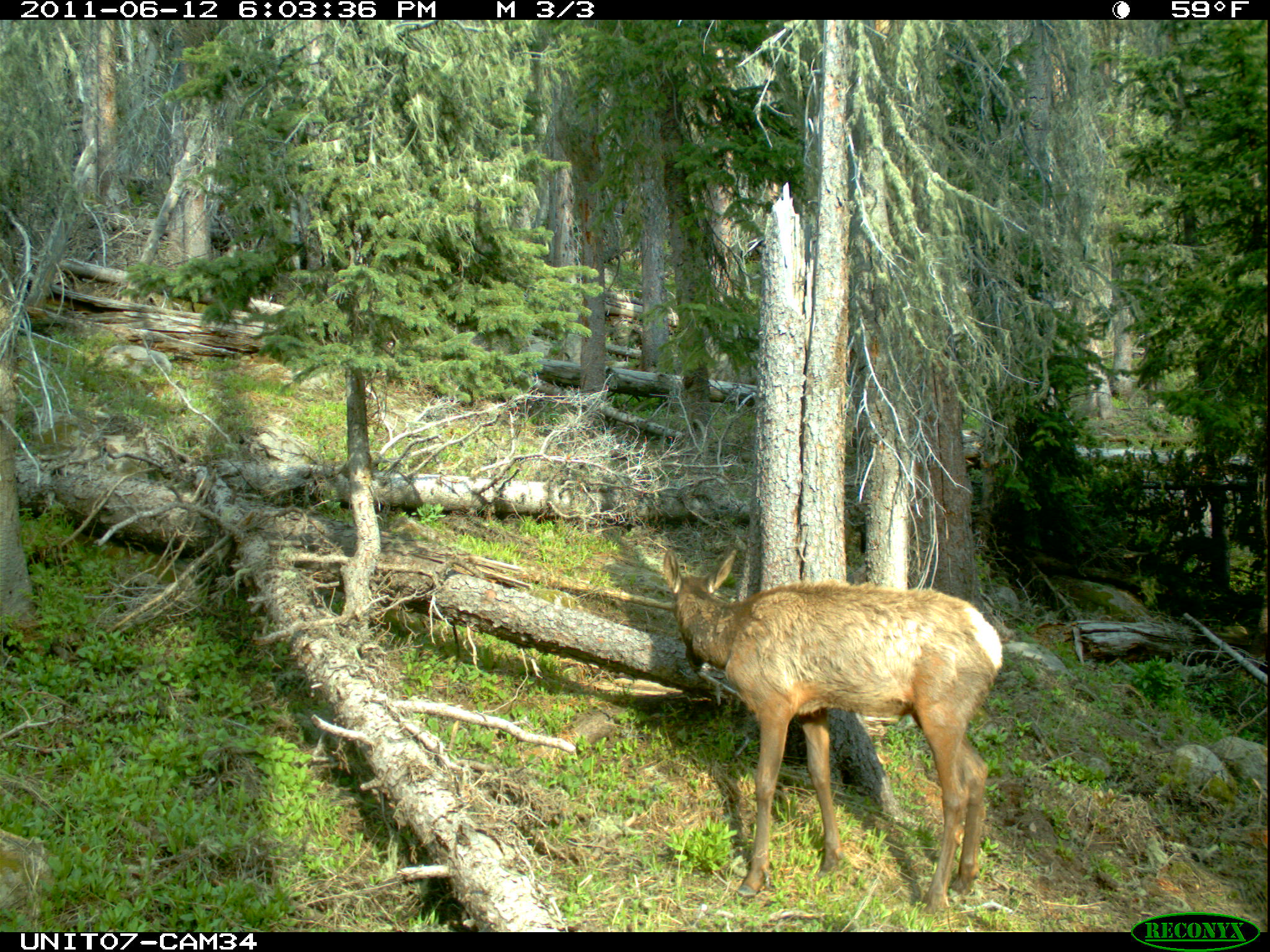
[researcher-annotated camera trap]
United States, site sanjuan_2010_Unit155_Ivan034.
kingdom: Animalia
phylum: Chordata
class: Mammalia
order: Artiodactyla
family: Cervidae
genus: Cervus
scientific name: Cervus elaphus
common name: red deer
Cervus elaphus (red deer).